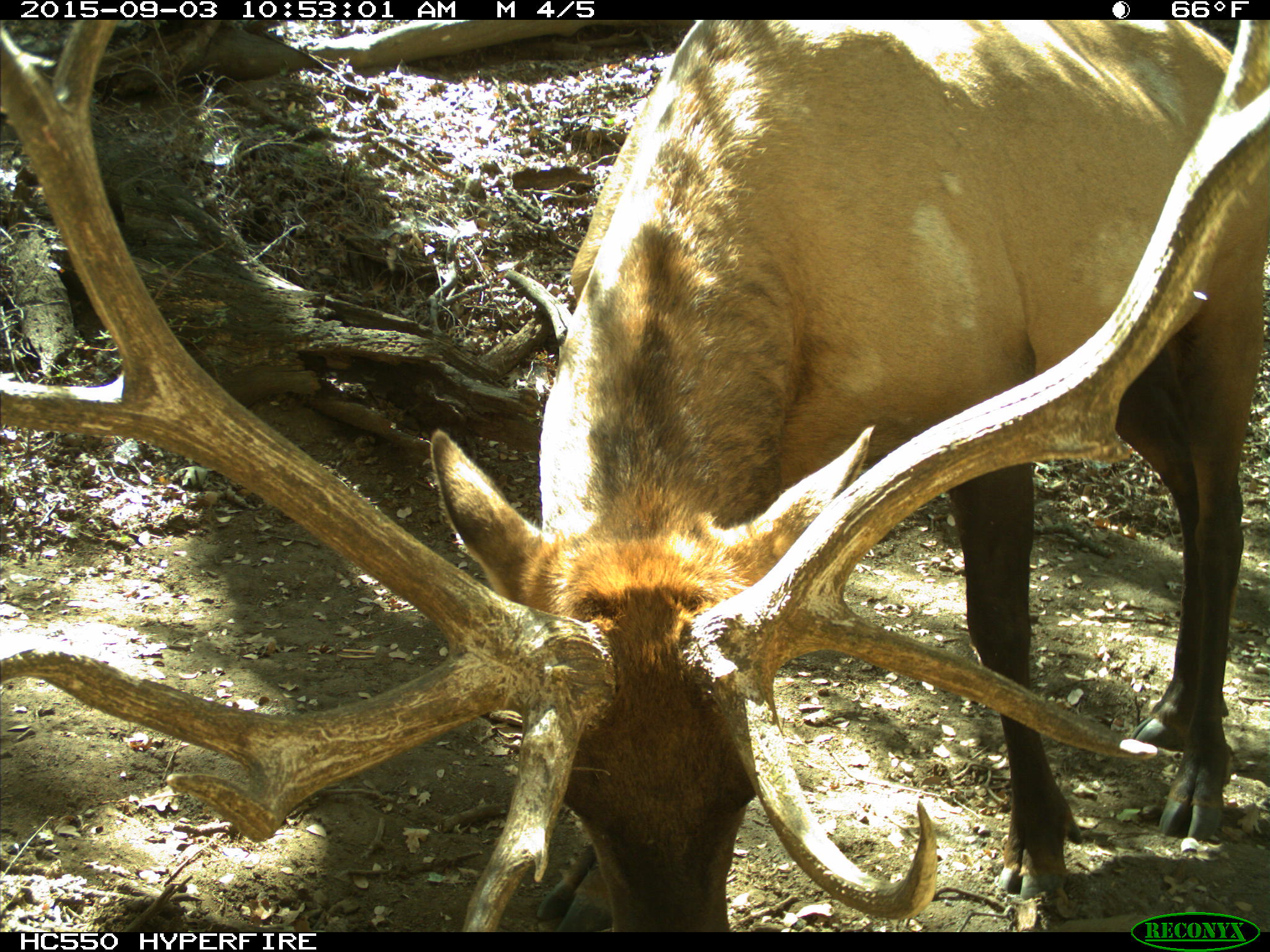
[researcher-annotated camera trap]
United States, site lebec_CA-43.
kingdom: Animalia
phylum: Chordata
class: Mammalia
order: Artiodactyla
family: Cervidae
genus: Cervus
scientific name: Cervus canadensis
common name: elk